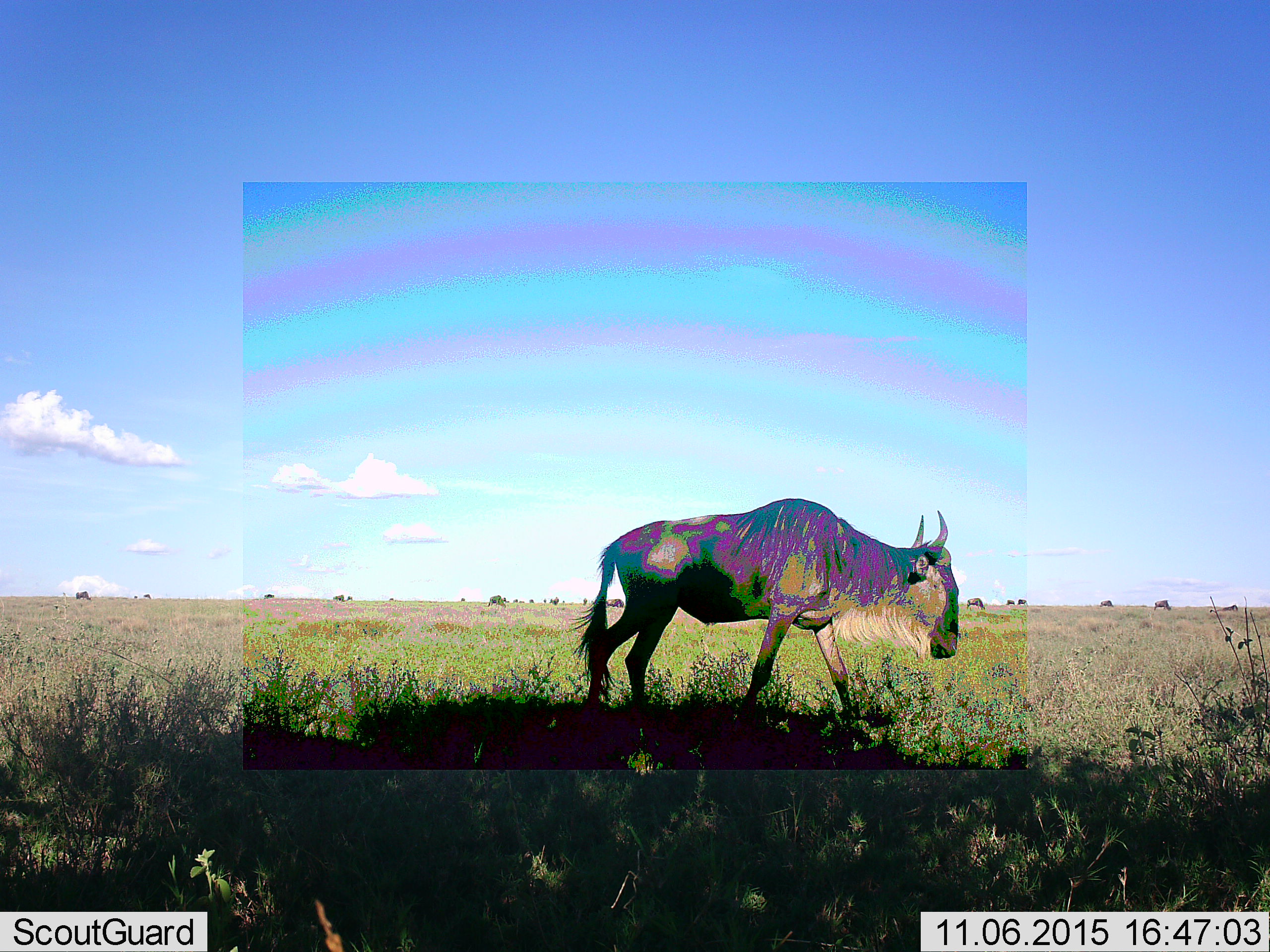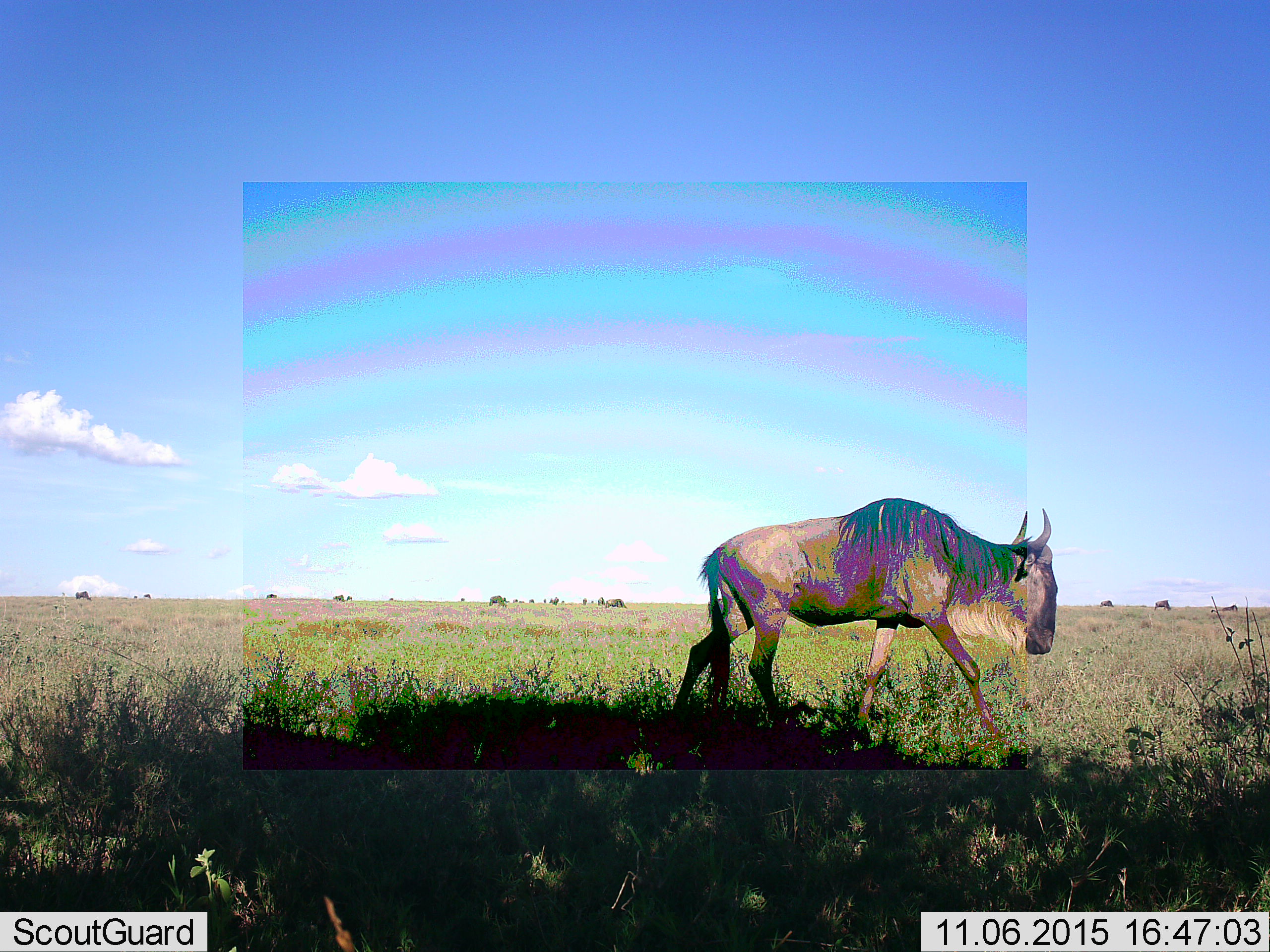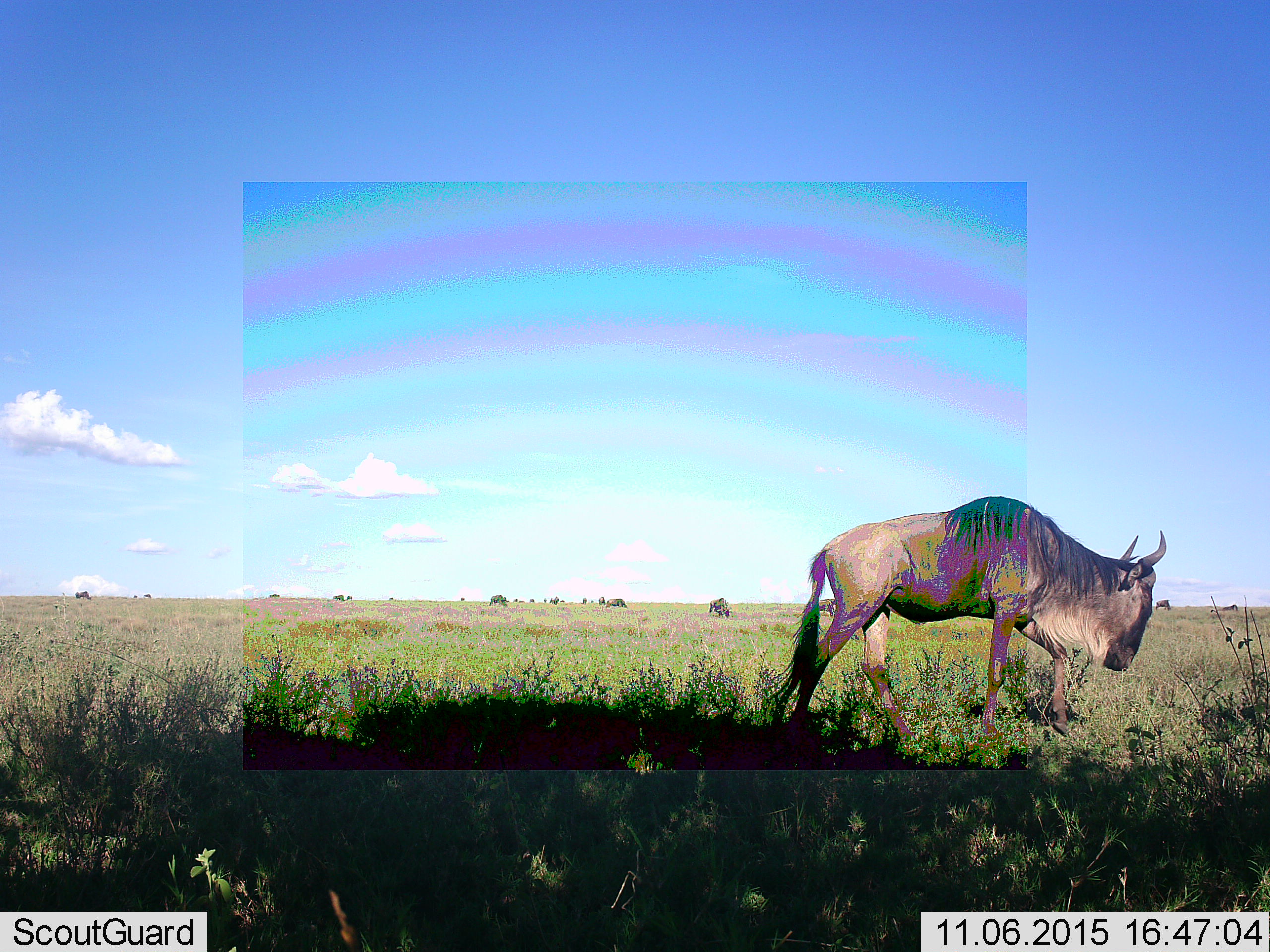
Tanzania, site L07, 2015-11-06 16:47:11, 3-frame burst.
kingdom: Animalia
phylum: Chordata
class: Mammalia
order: Artiodactyla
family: Bovidae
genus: Connochaetes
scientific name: Connochaetes taurinus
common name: blue wildebeest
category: wildebeest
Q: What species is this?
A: Wildebeest (blue wildebeest) (Connochaetes taurinus).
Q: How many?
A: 11-50.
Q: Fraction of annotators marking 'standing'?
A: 44%.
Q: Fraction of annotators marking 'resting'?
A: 11%.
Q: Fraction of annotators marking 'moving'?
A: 89%.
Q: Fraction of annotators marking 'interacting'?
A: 0%.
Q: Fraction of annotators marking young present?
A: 0%.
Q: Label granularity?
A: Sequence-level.